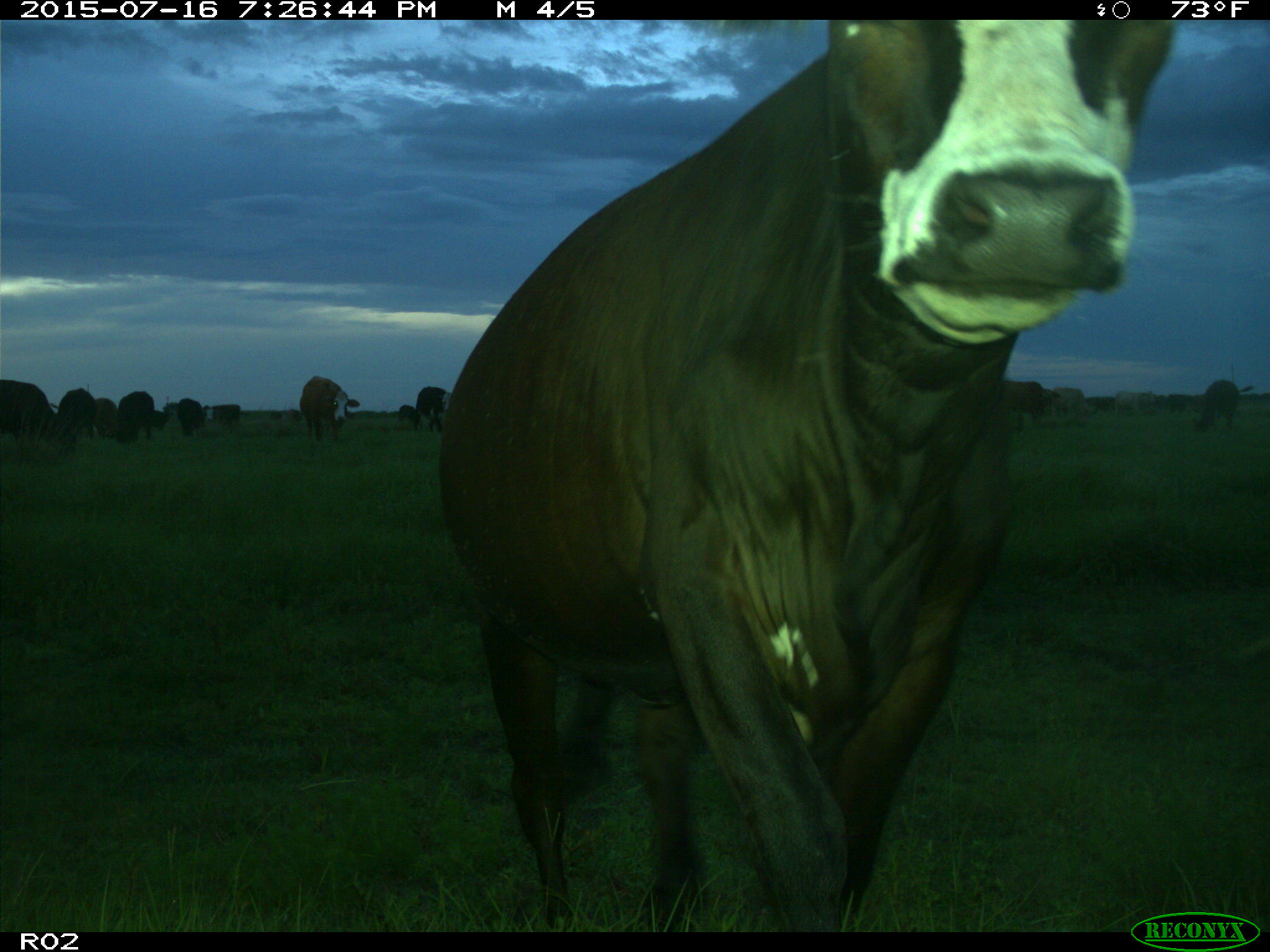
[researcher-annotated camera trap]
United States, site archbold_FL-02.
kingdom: Animalia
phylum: Chordata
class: Mammalia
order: Artiodactyla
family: Bovidae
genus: Bos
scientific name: Bos taurus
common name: domestic cow